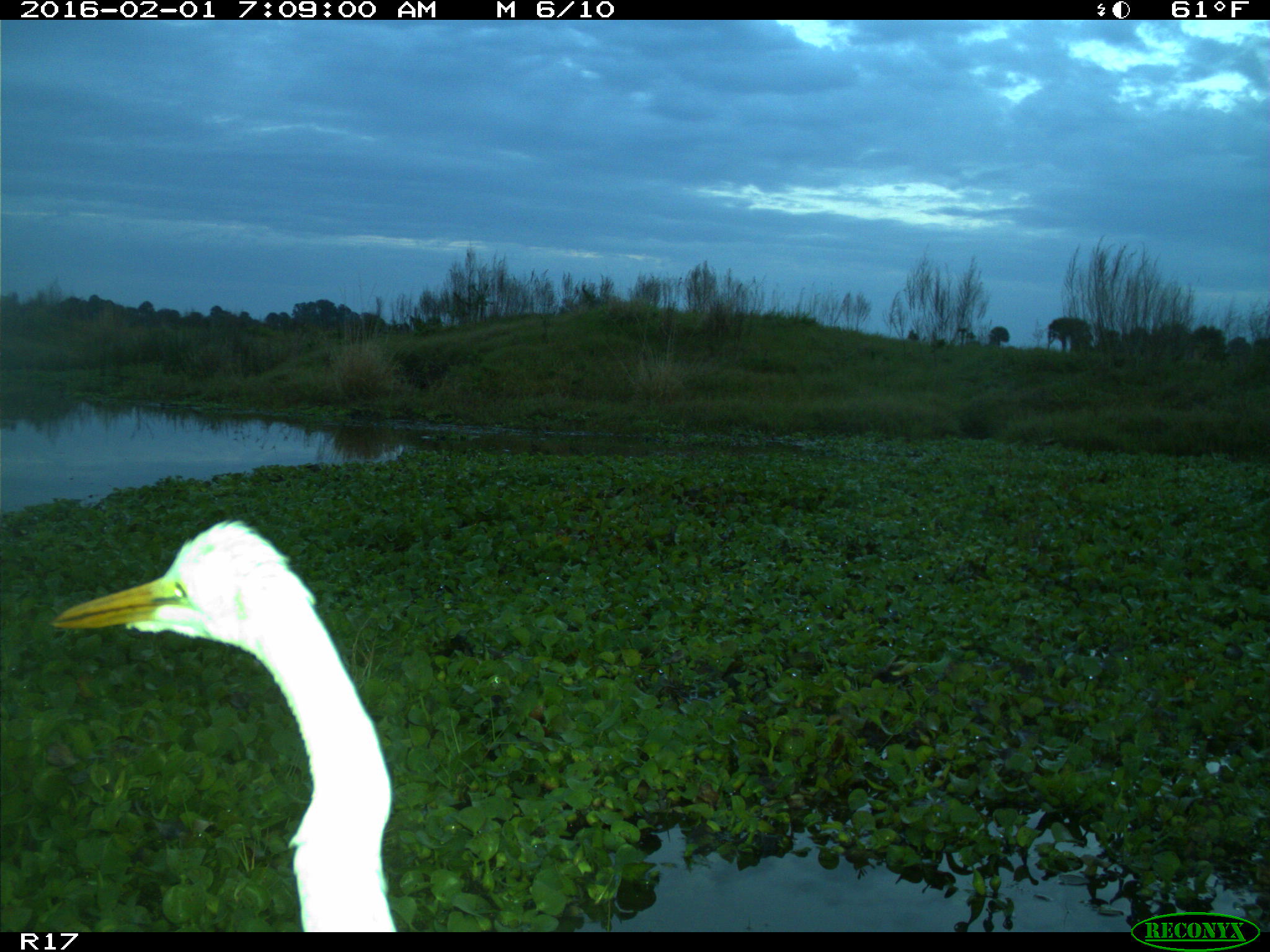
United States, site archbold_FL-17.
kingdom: Animalia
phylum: Chordata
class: Aves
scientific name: Aves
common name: birds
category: unidentified bird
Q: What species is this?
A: Unidentified bird (birds) (Aves).